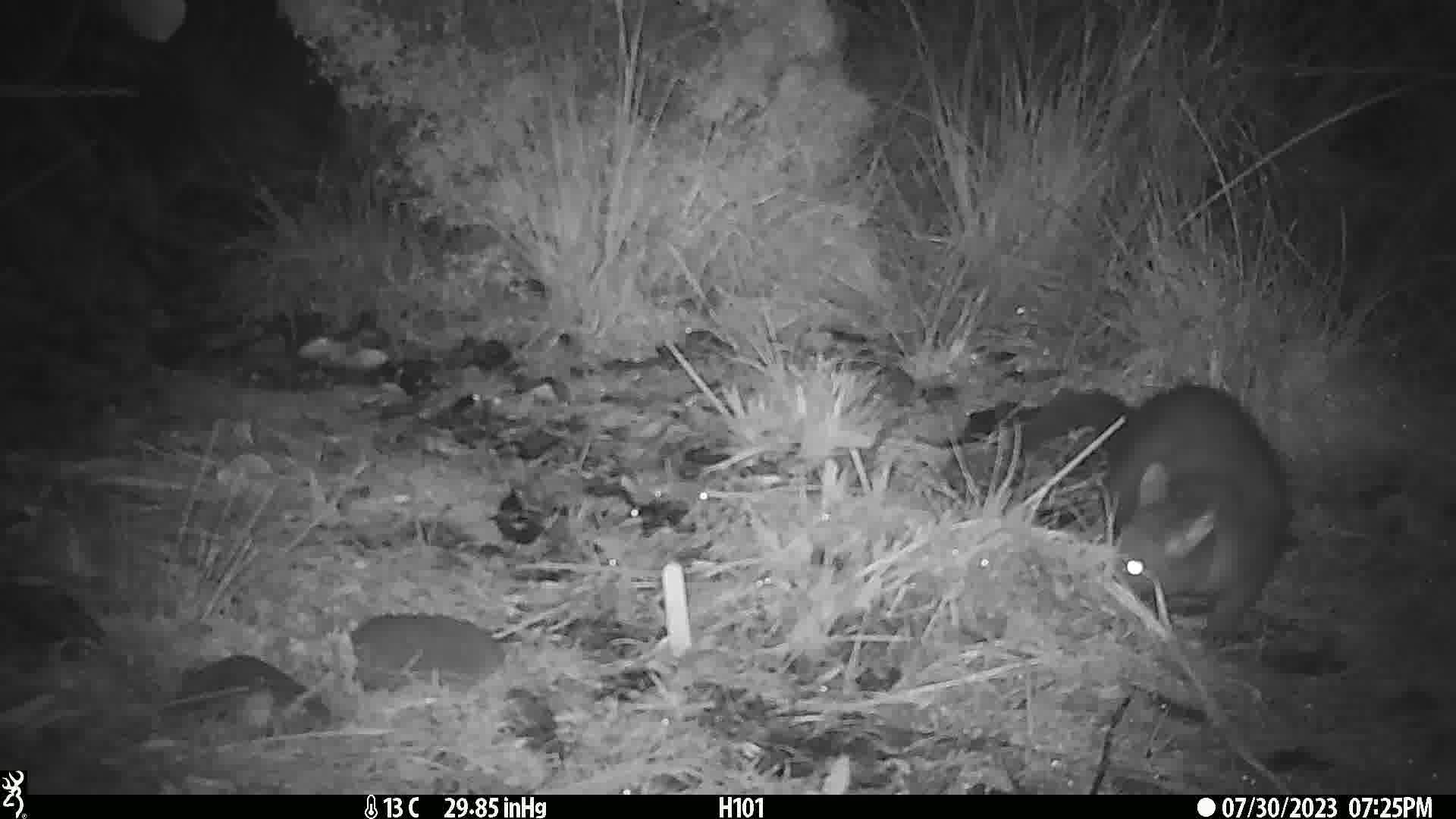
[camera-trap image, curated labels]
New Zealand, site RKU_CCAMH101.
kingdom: Animalia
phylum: Chordata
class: Mammalia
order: Diprotodontia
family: Phalangeridae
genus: Trichosurus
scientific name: Trichosurus vulpecula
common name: common brushtail possum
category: possum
Possum (common brushtail possum) (Trichosurus vulpecula).